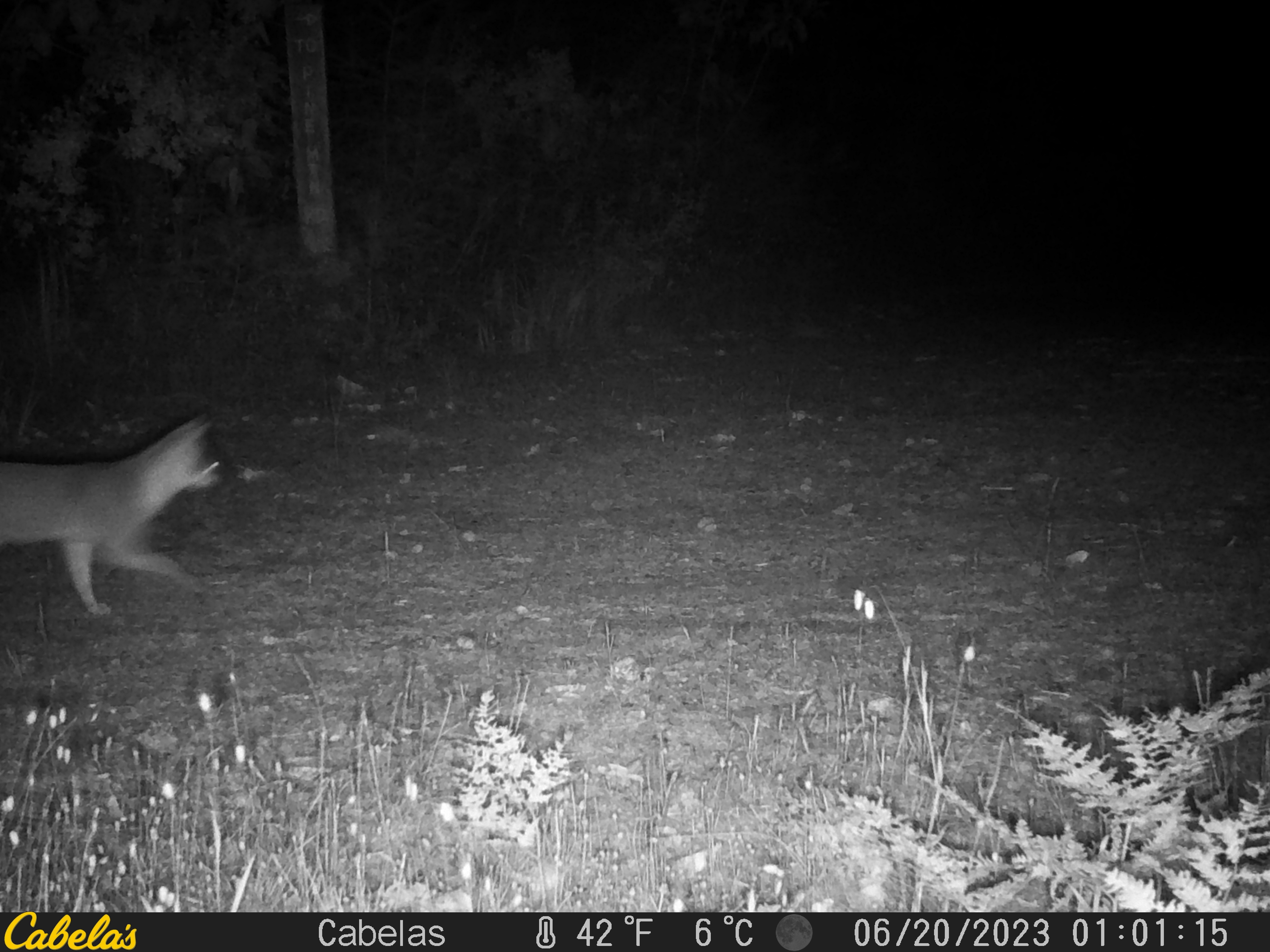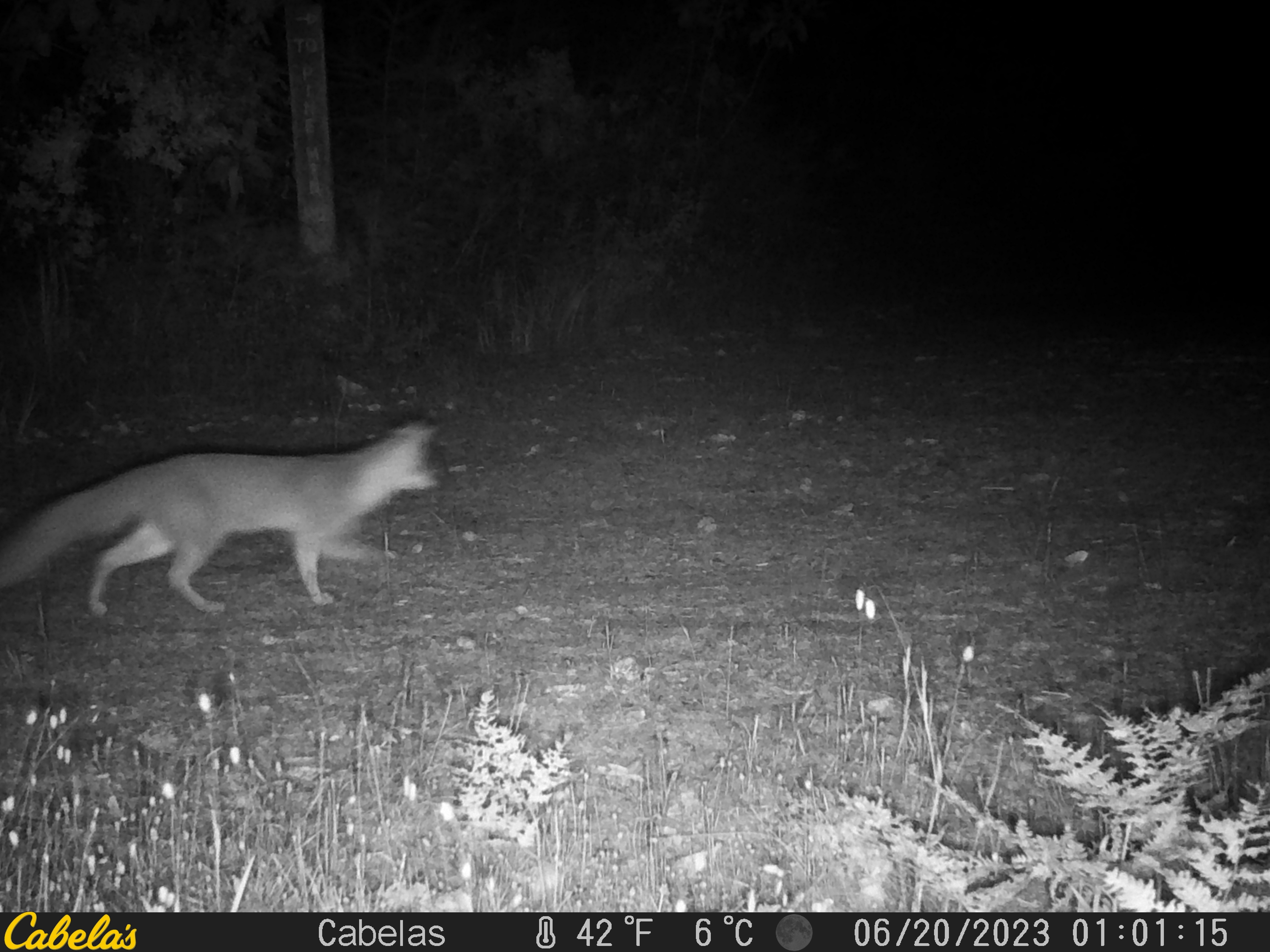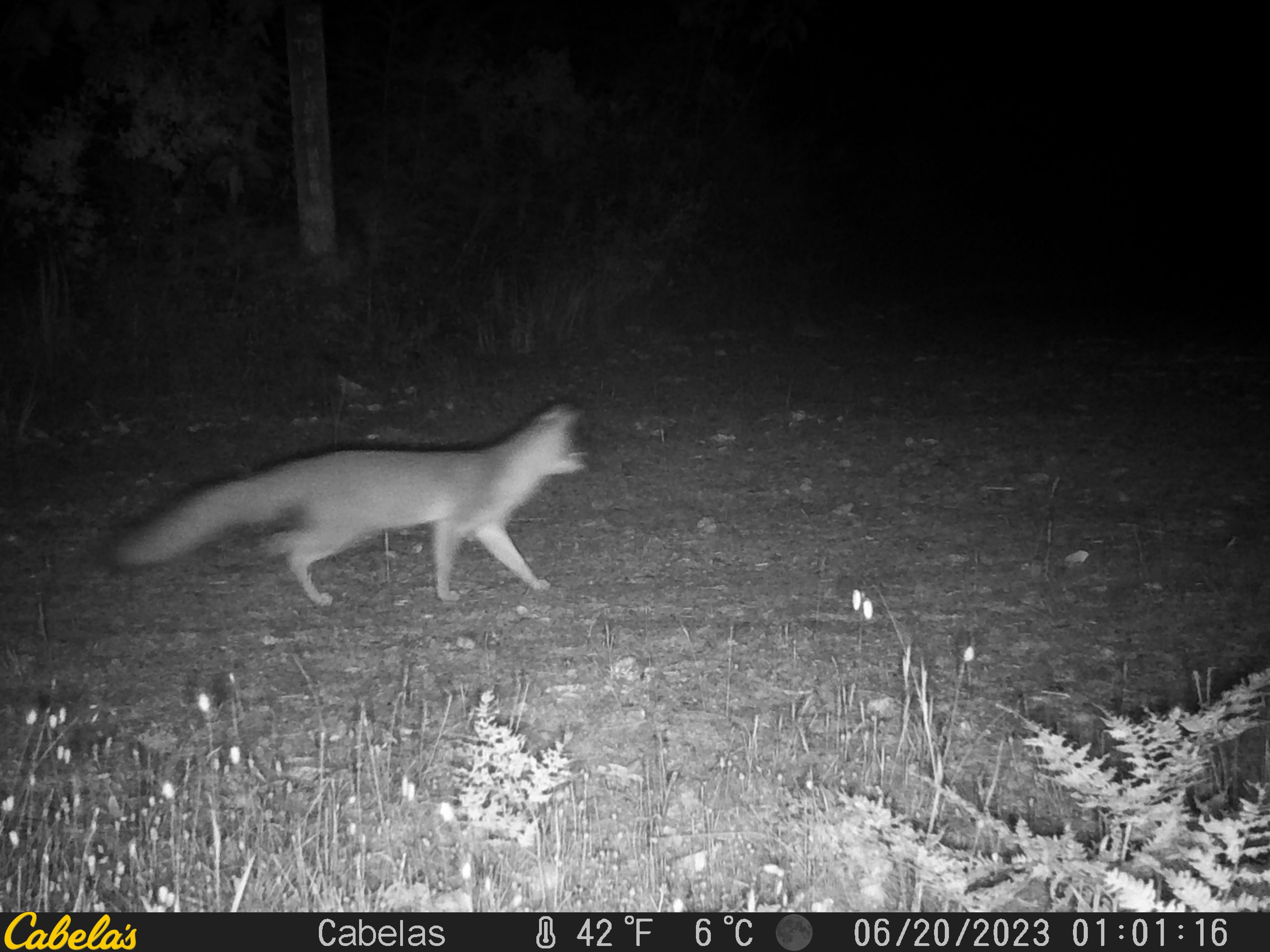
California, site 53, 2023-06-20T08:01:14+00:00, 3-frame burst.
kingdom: Animalia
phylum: Chordata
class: Mammalia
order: Carnivora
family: Canidae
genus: Urocyon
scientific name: Urocyon cinereoargenteus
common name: gray fox